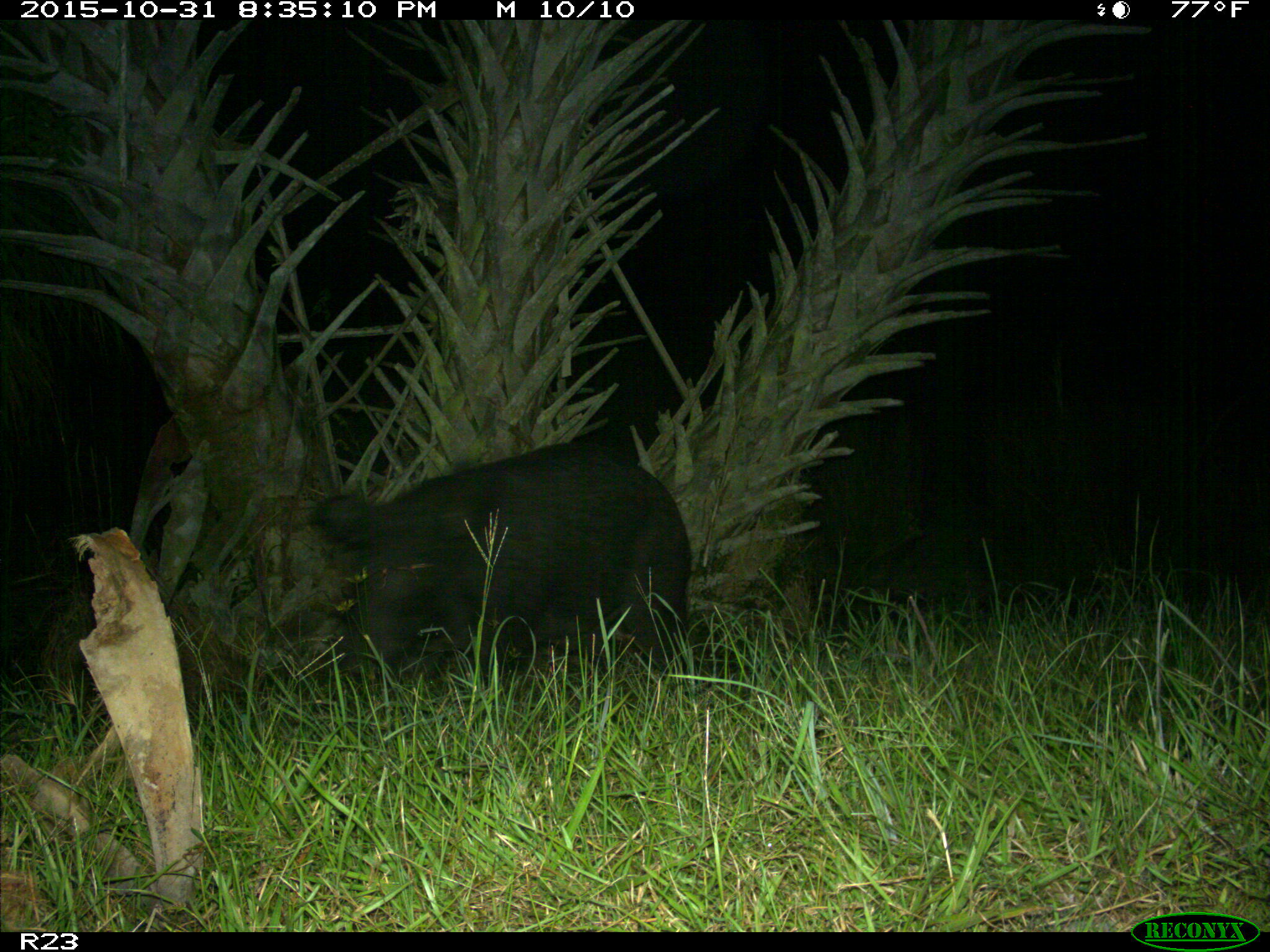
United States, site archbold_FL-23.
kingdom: Animalia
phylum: Chordata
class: Mammalia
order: Artiodactyla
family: Suidae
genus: Sus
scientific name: Sus scrofa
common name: wild boar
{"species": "Sus scrofa (wild boar)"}